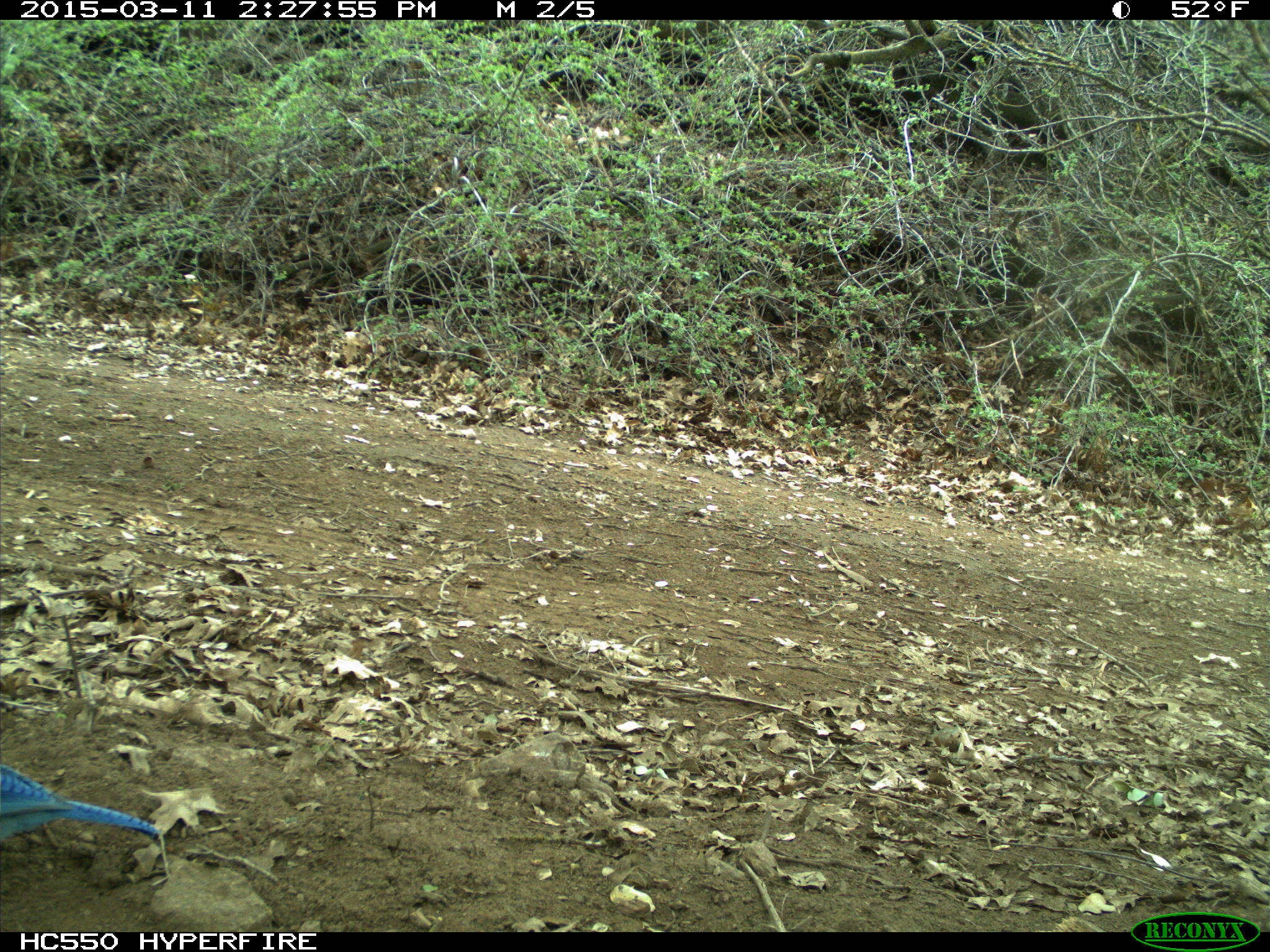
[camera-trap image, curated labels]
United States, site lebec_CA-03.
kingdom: Animalia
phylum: Chordata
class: Aves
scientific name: Aves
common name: birds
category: unidentified bird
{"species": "unidentified bird (birds) (Aves)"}